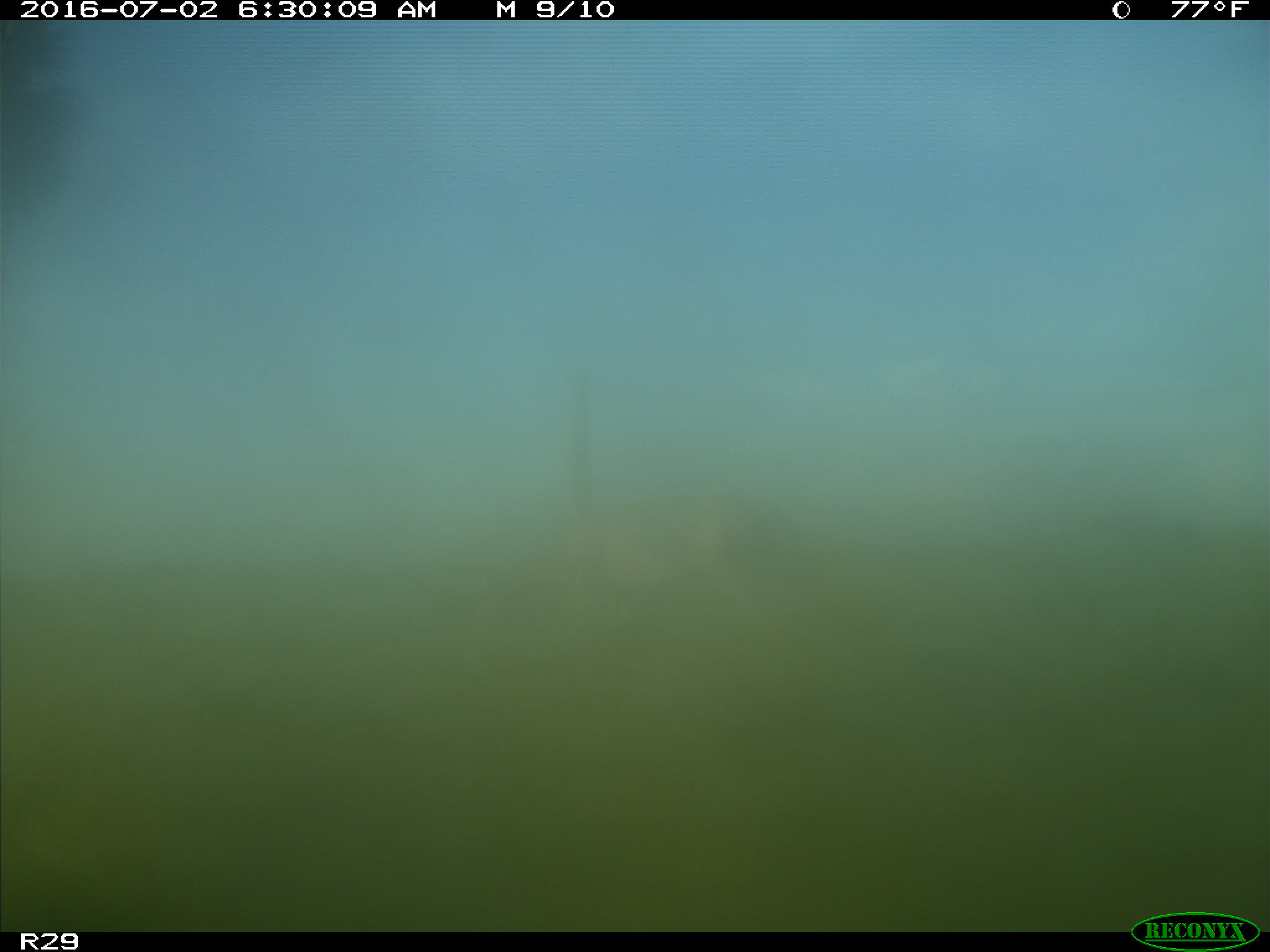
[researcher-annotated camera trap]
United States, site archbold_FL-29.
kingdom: Animalia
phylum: Chordata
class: Mammalia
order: Artiodactyla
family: Cervidae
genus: Odocoileus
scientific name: Odocoileus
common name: deer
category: unidentified deer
Unidentified deer (deer) (Odocoileus).